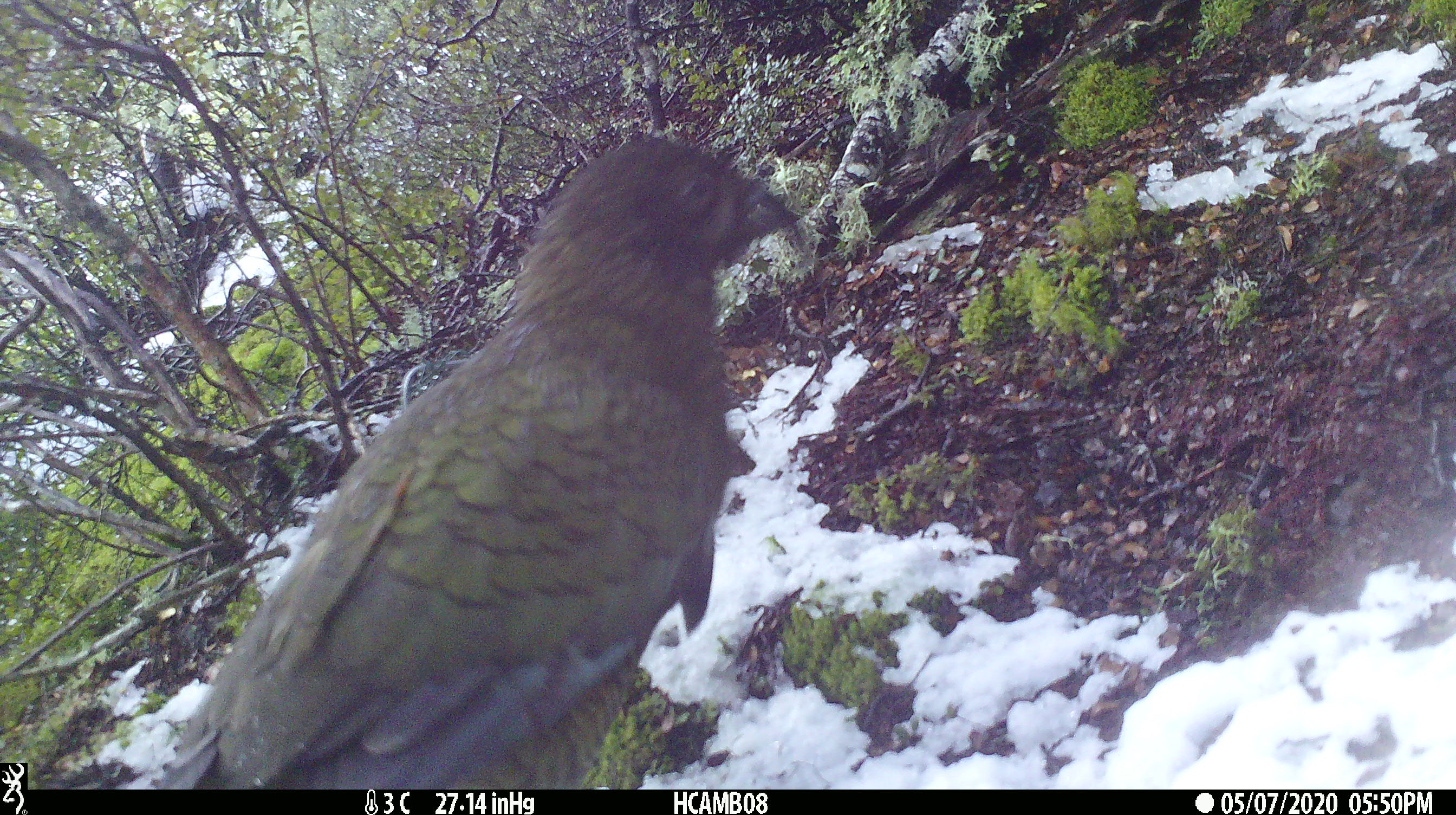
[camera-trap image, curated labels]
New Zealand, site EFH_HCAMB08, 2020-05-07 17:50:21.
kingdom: Animalia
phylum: Chordata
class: Aves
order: Psittaciformes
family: Strigopidae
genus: Nestor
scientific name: Nestor notabilis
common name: kea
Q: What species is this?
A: Kea (Nestor notabilis).